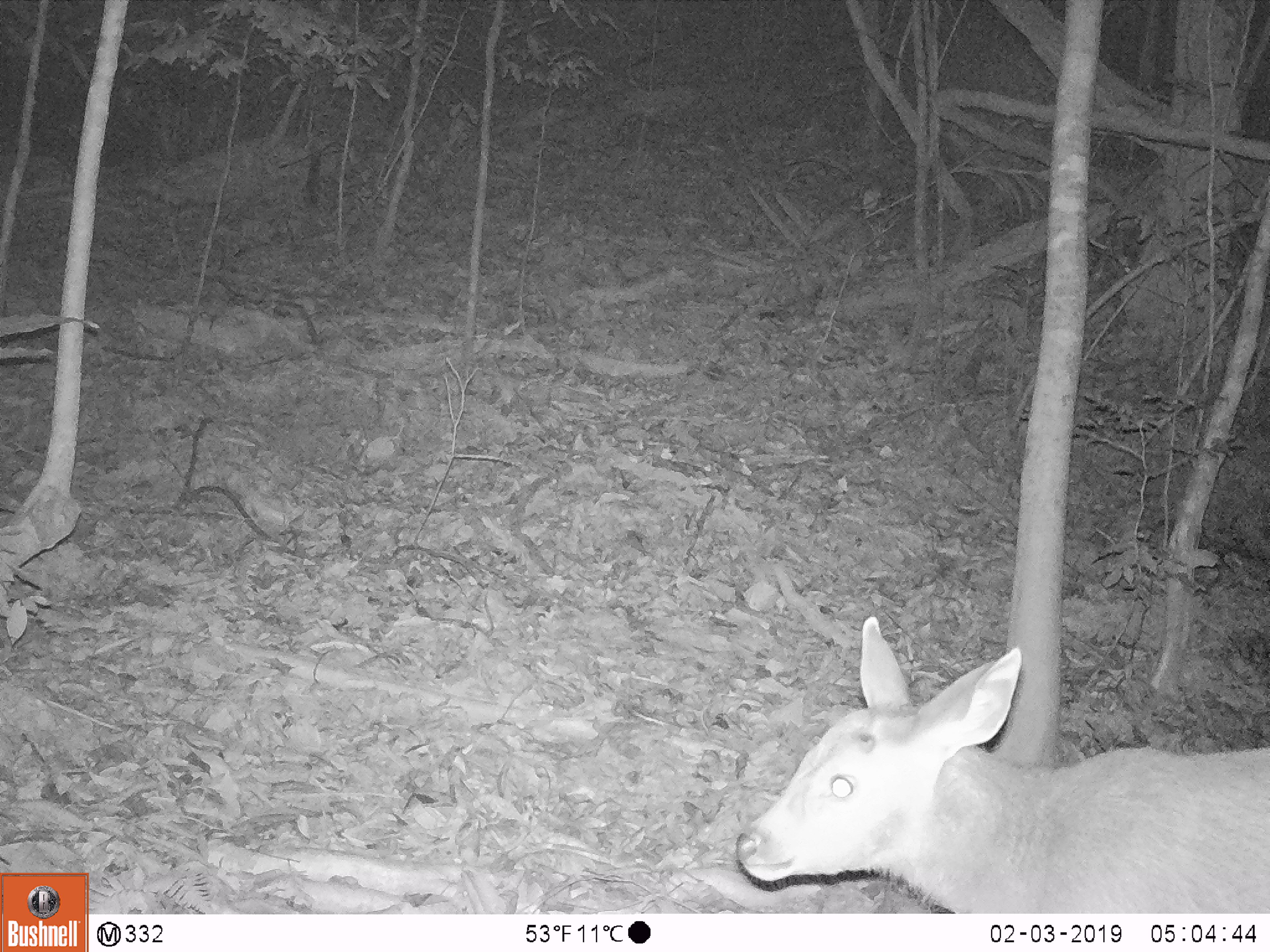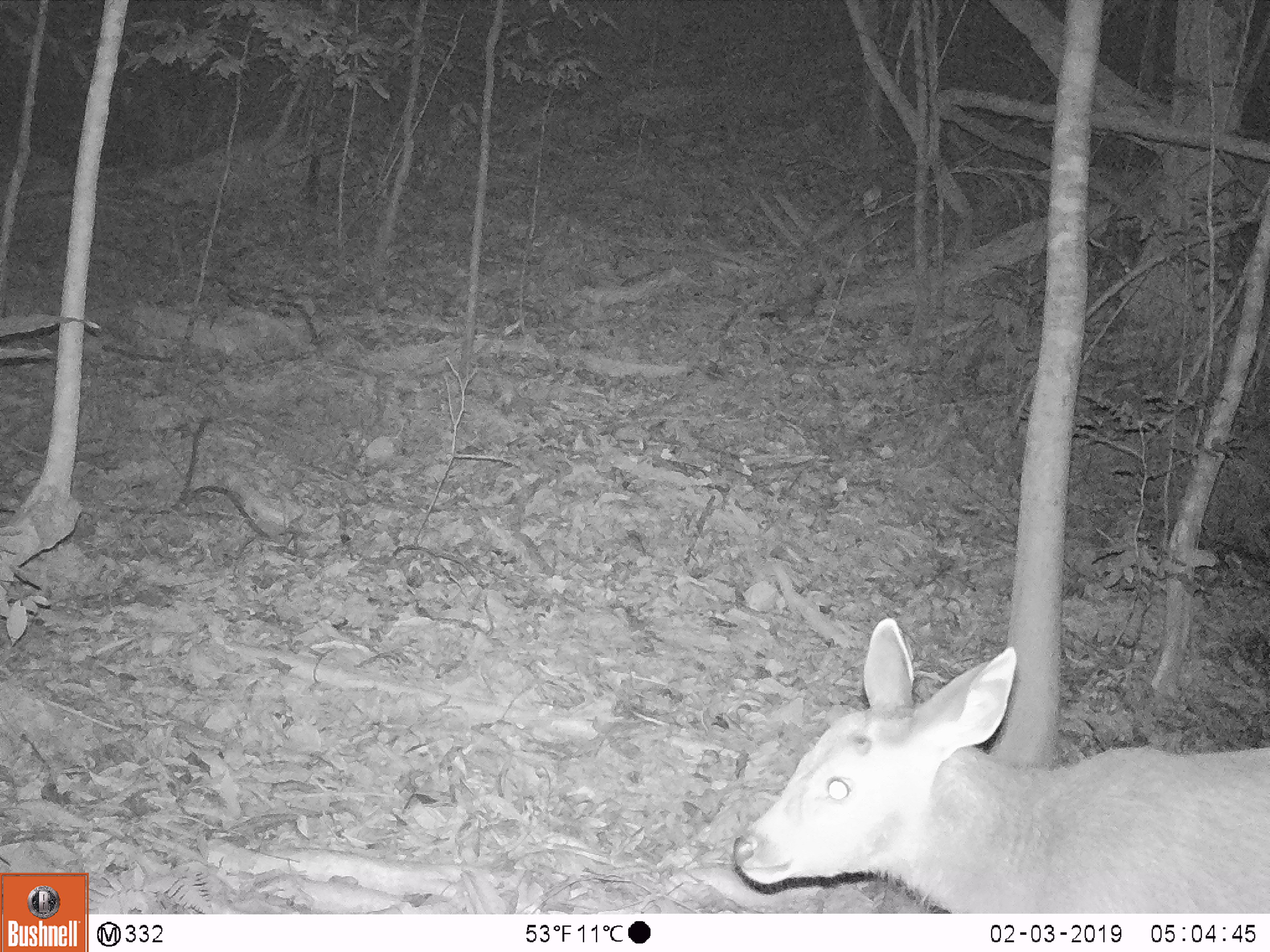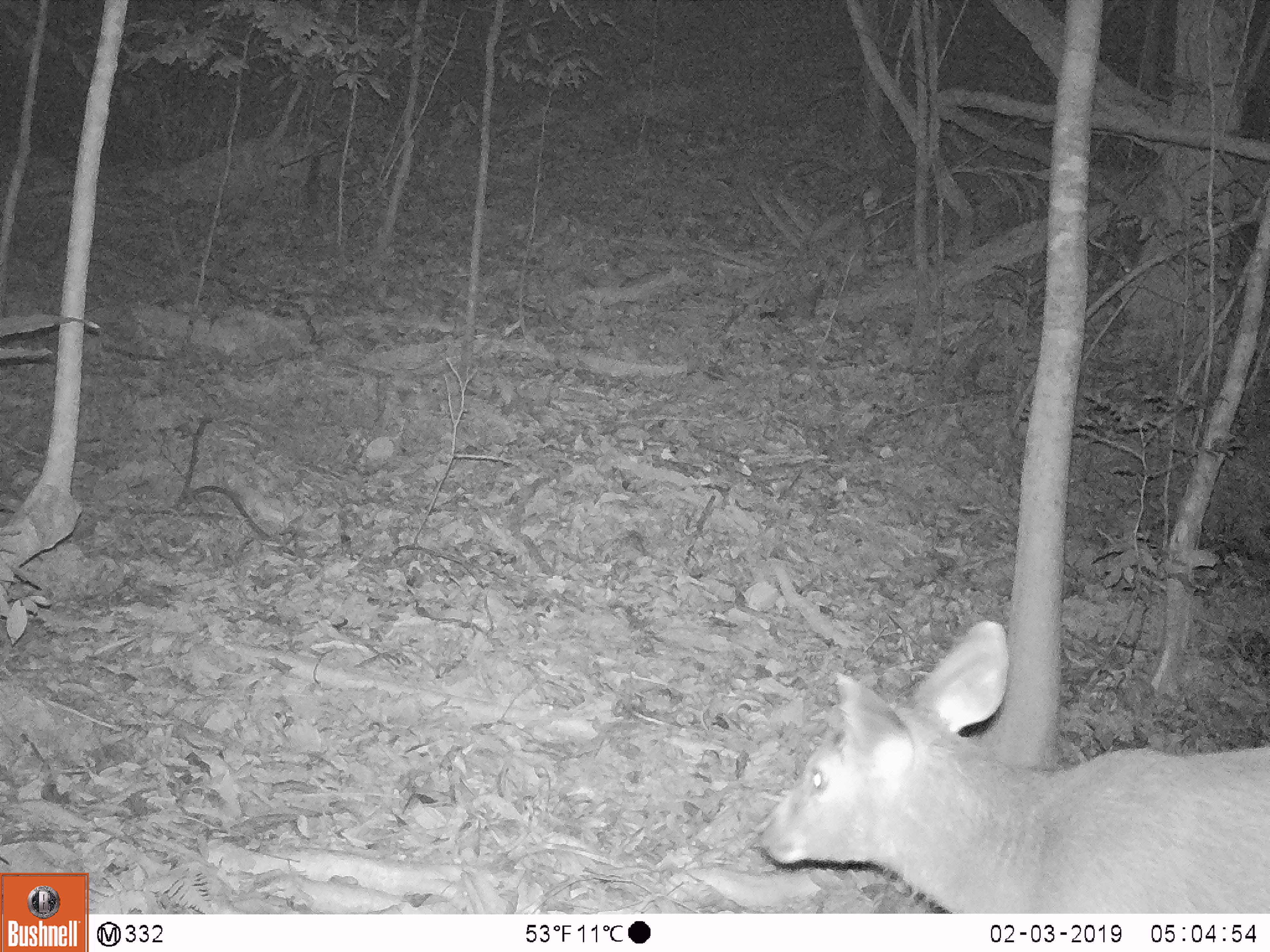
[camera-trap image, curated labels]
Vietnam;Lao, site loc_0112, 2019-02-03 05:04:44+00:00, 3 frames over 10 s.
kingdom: Animalia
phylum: Chordata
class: Mammalia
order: Artiodactyla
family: Cervidae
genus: Rusa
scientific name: Rusa unicolor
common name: sambar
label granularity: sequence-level